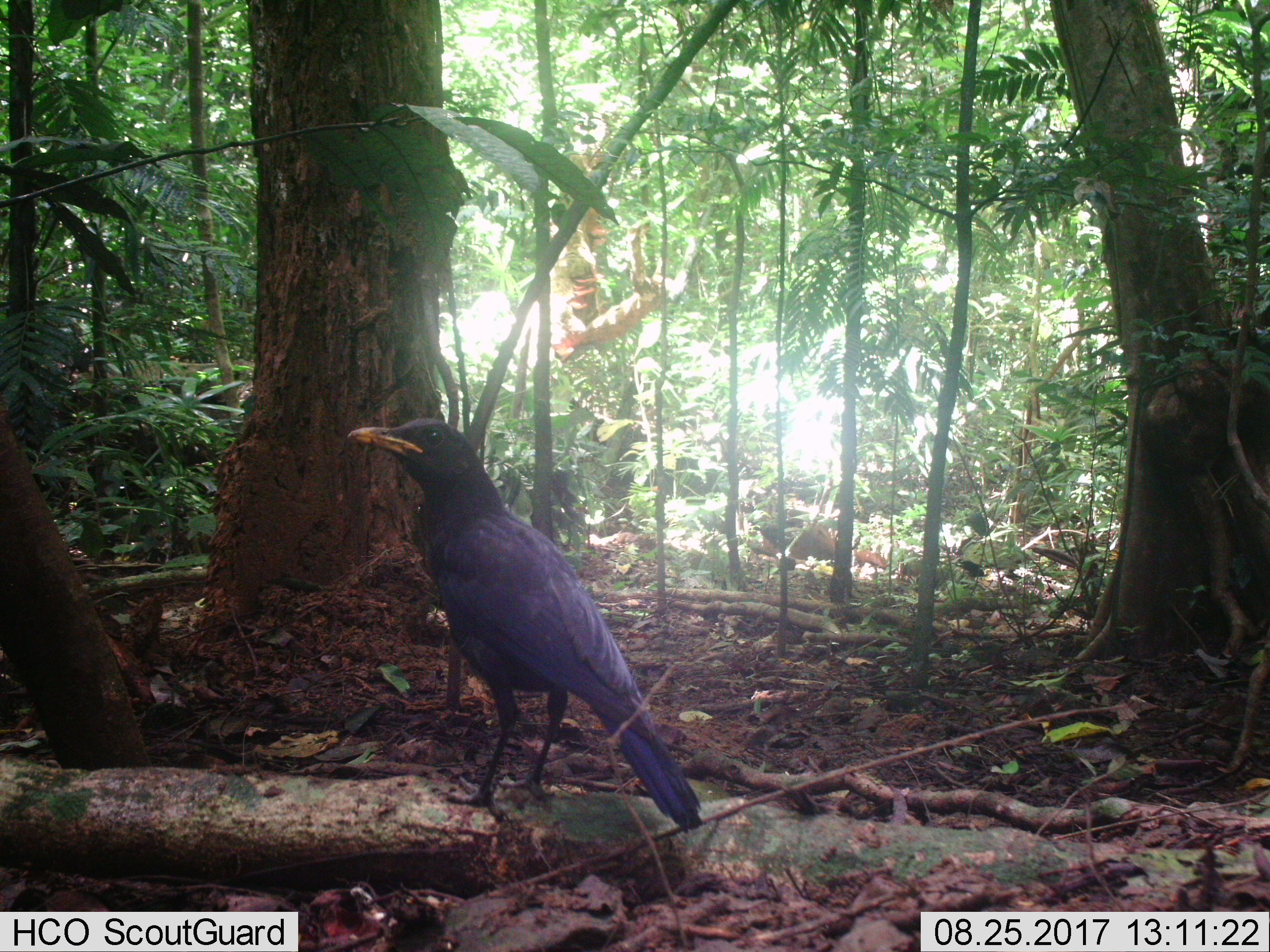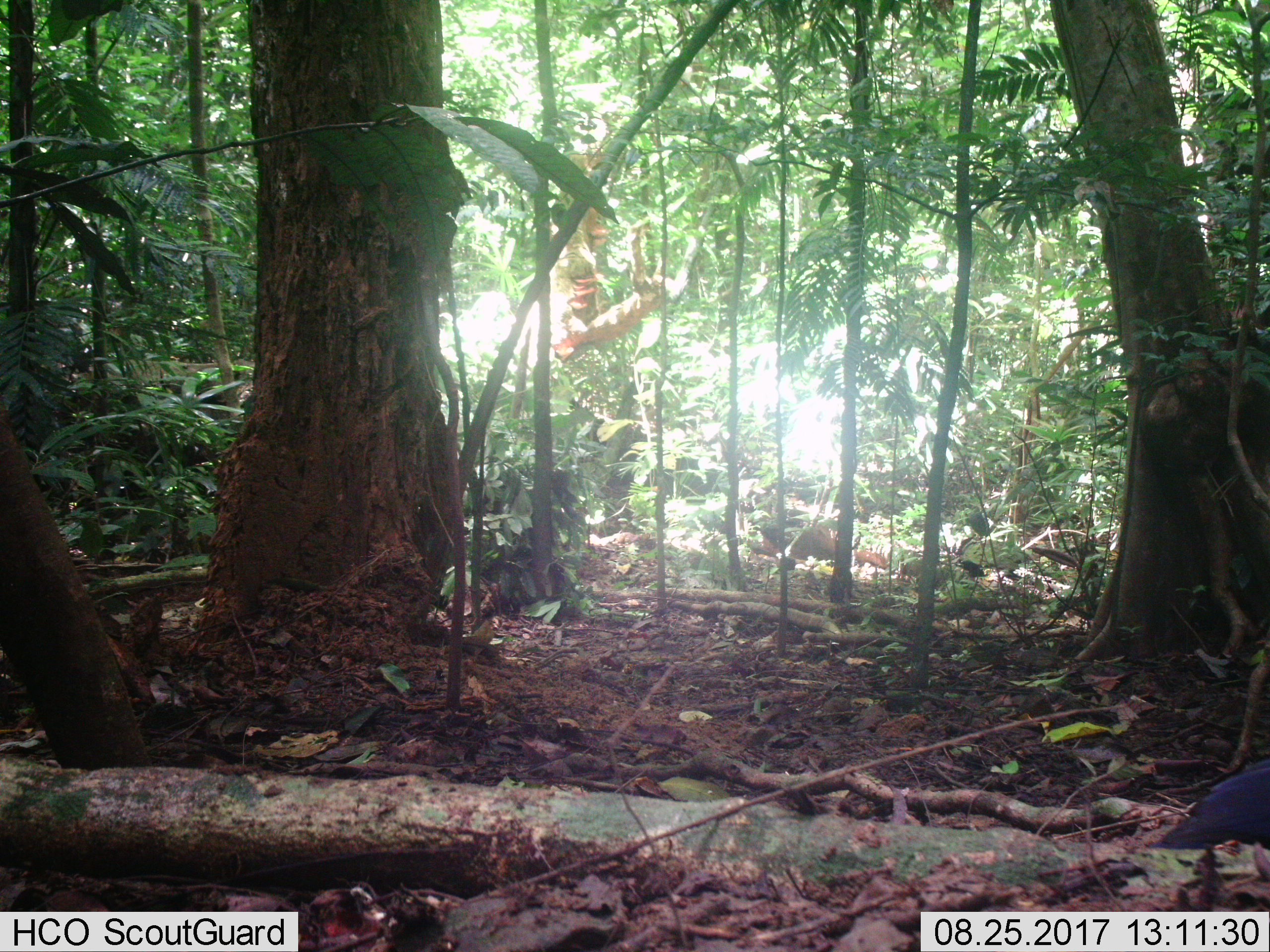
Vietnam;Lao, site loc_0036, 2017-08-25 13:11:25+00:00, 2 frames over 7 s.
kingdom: Animalia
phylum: Chordata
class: Aves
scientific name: Aves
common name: bird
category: unidentified bird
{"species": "unidentified bird (bird) (Aves)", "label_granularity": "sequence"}